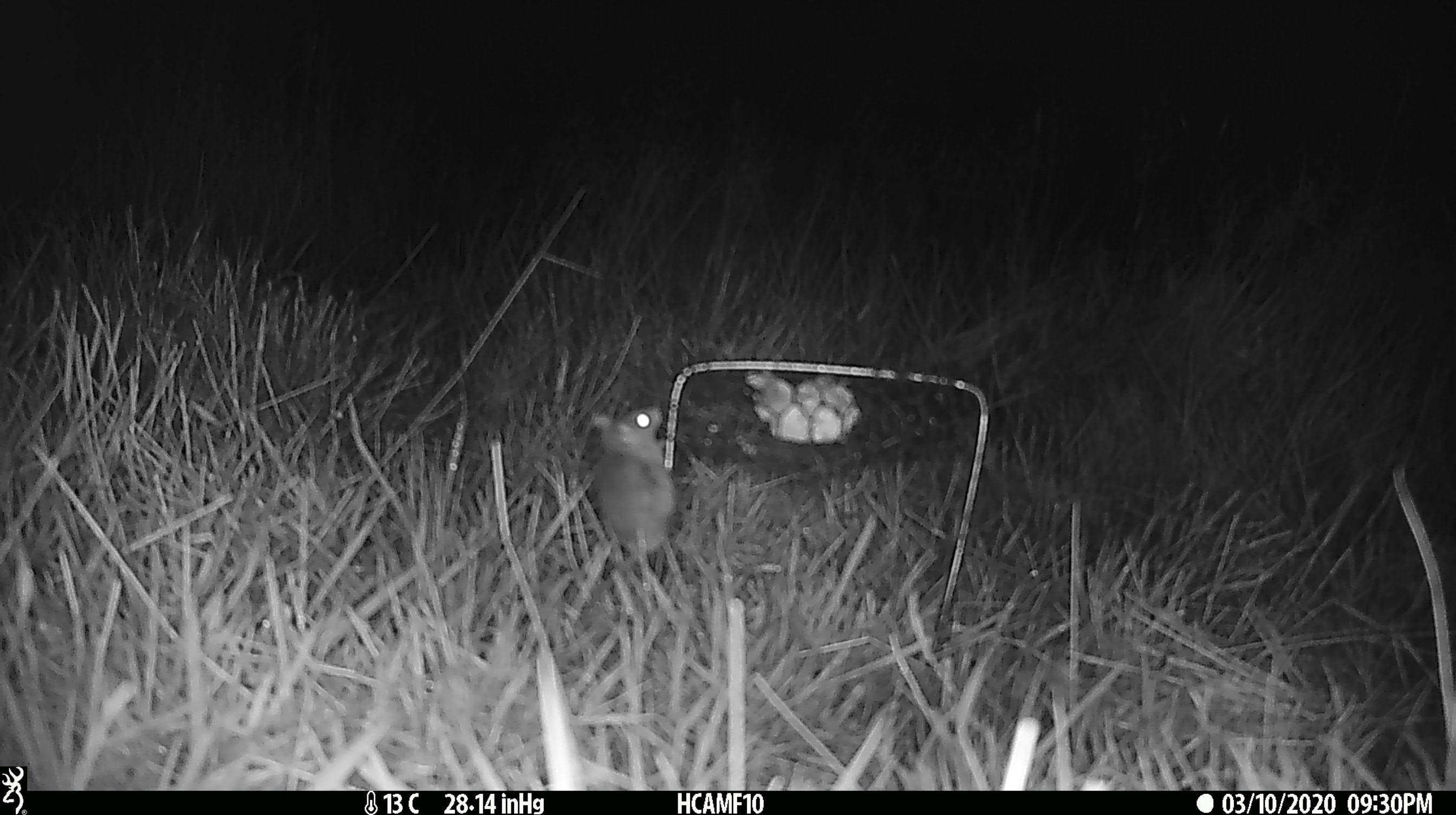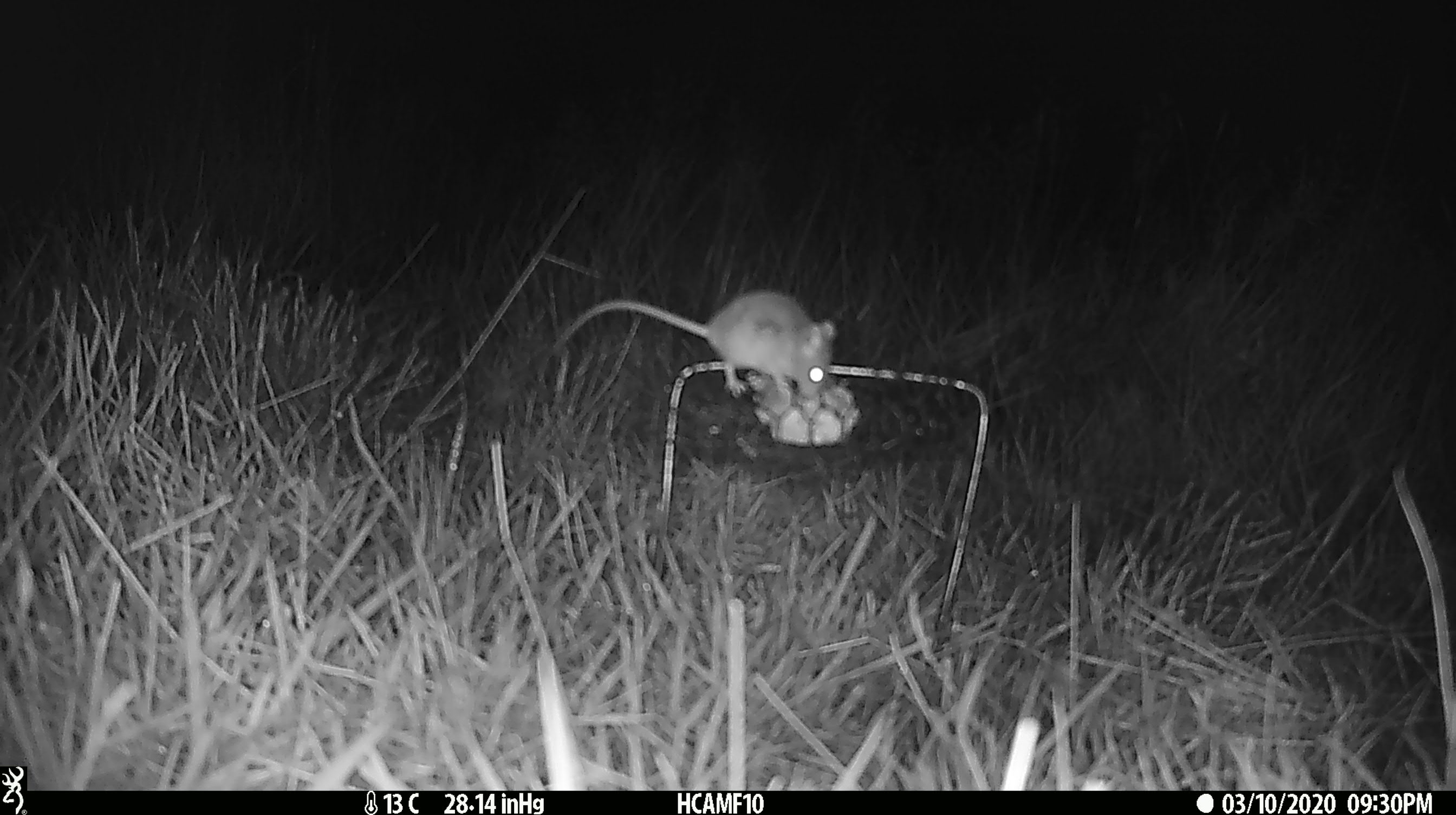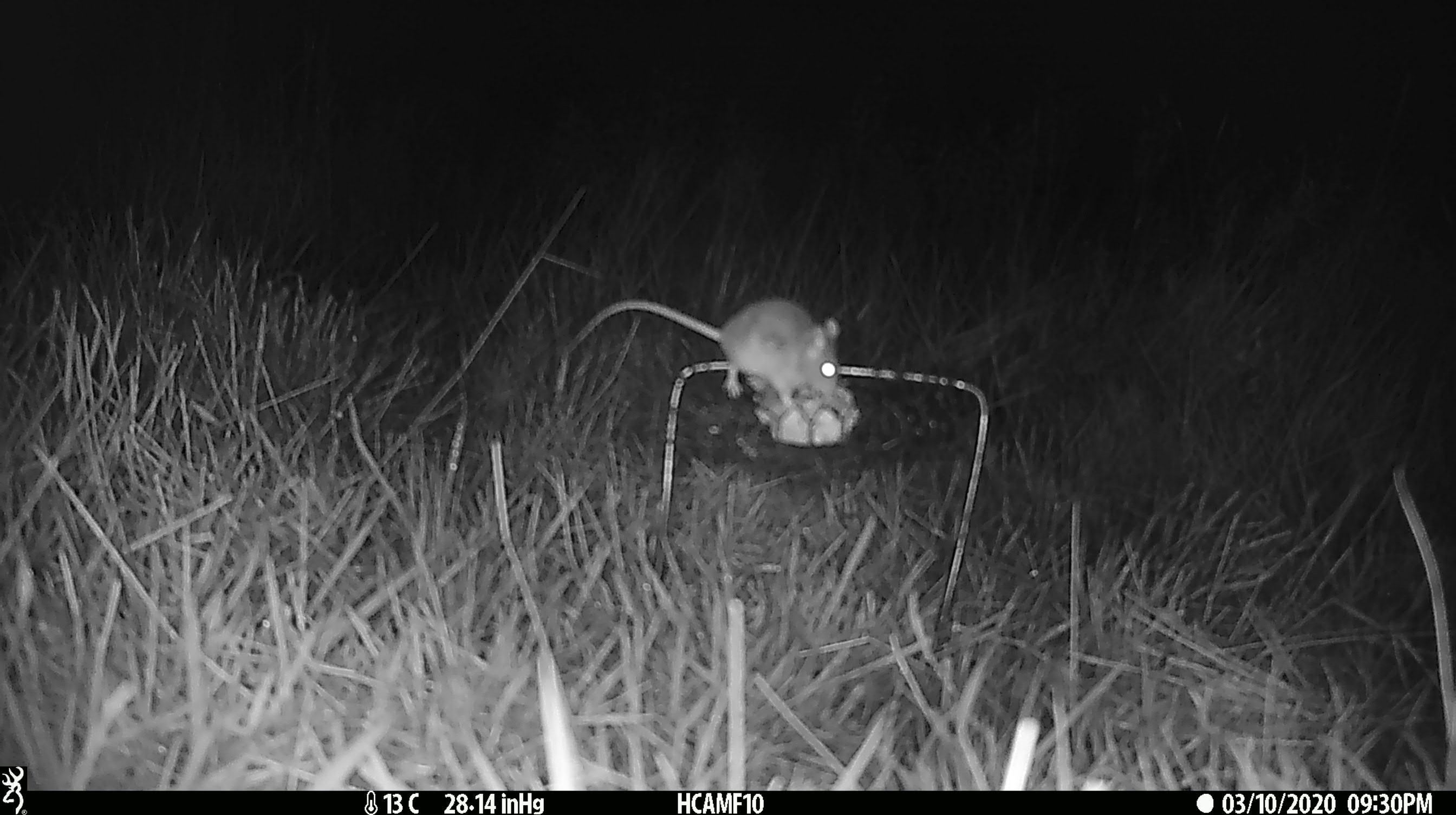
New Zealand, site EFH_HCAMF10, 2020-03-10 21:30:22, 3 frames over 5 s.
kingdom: Animalia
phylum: Chordata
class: Mammalia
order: Rodentia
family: Muridae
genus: Mus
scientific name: Mus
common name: mouse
Mouse (Mus).